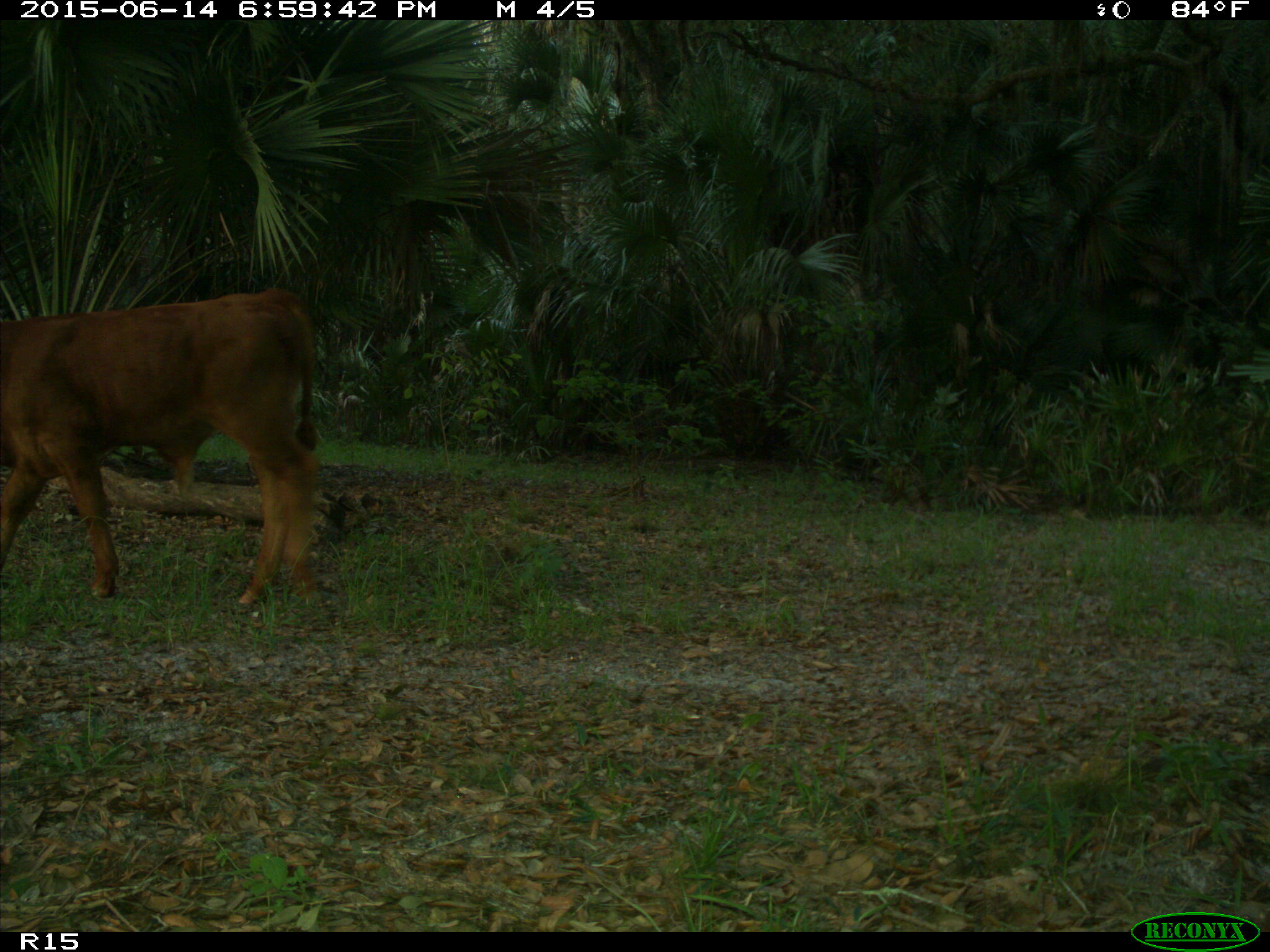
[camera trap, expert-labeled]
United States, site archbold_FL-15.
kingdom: Animalia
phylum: Chordata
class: Mammalia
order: Artiodactyla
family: Bovidae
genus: Bos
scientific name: Bos taurus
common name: domestic cow